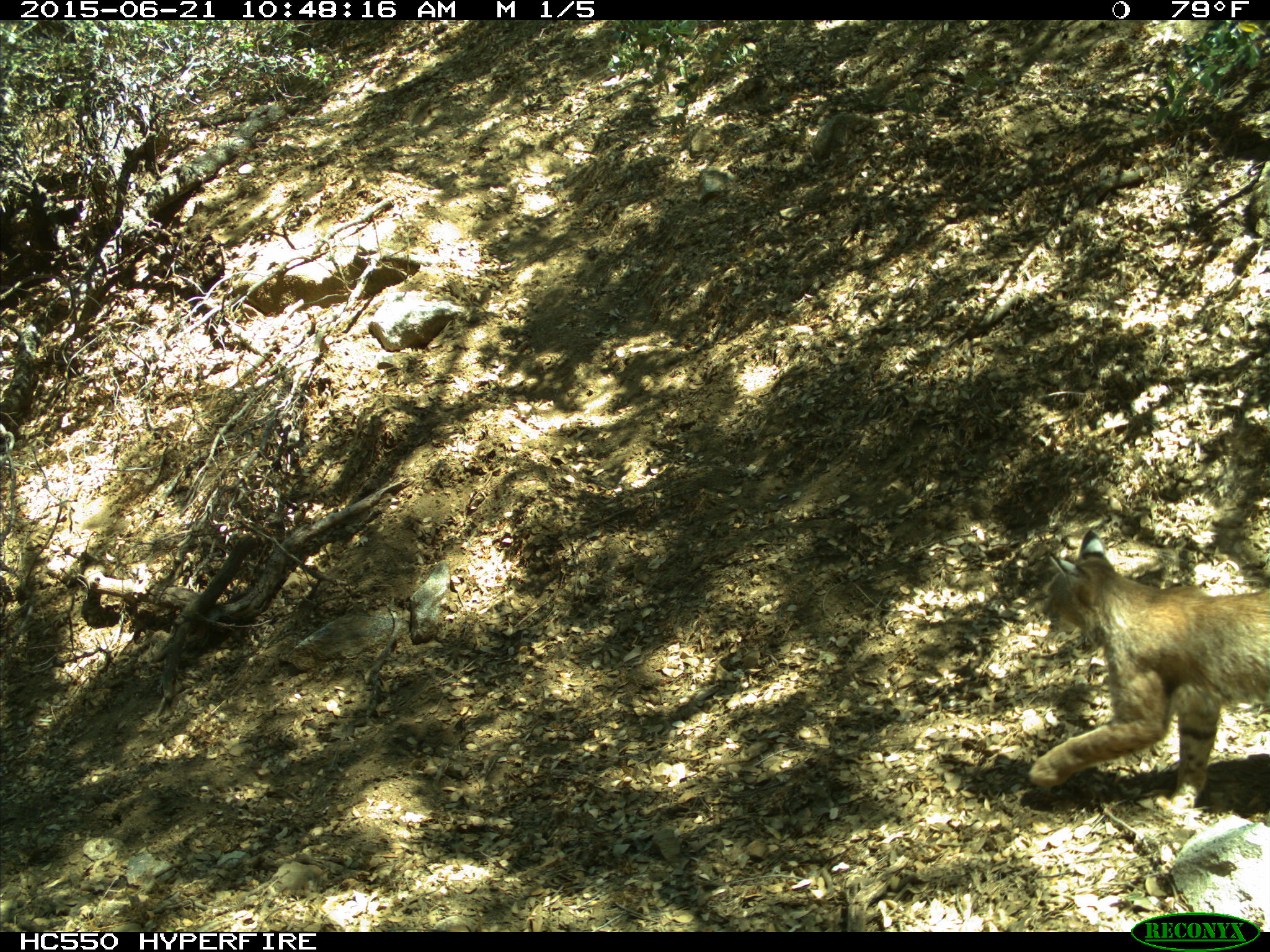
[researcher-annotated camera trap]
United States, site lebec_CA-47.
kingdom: Animalia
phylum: Chordata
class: Mammalia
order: Carnivora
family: Felidae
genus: Lynx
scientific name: Lynx rufus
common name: bobcat